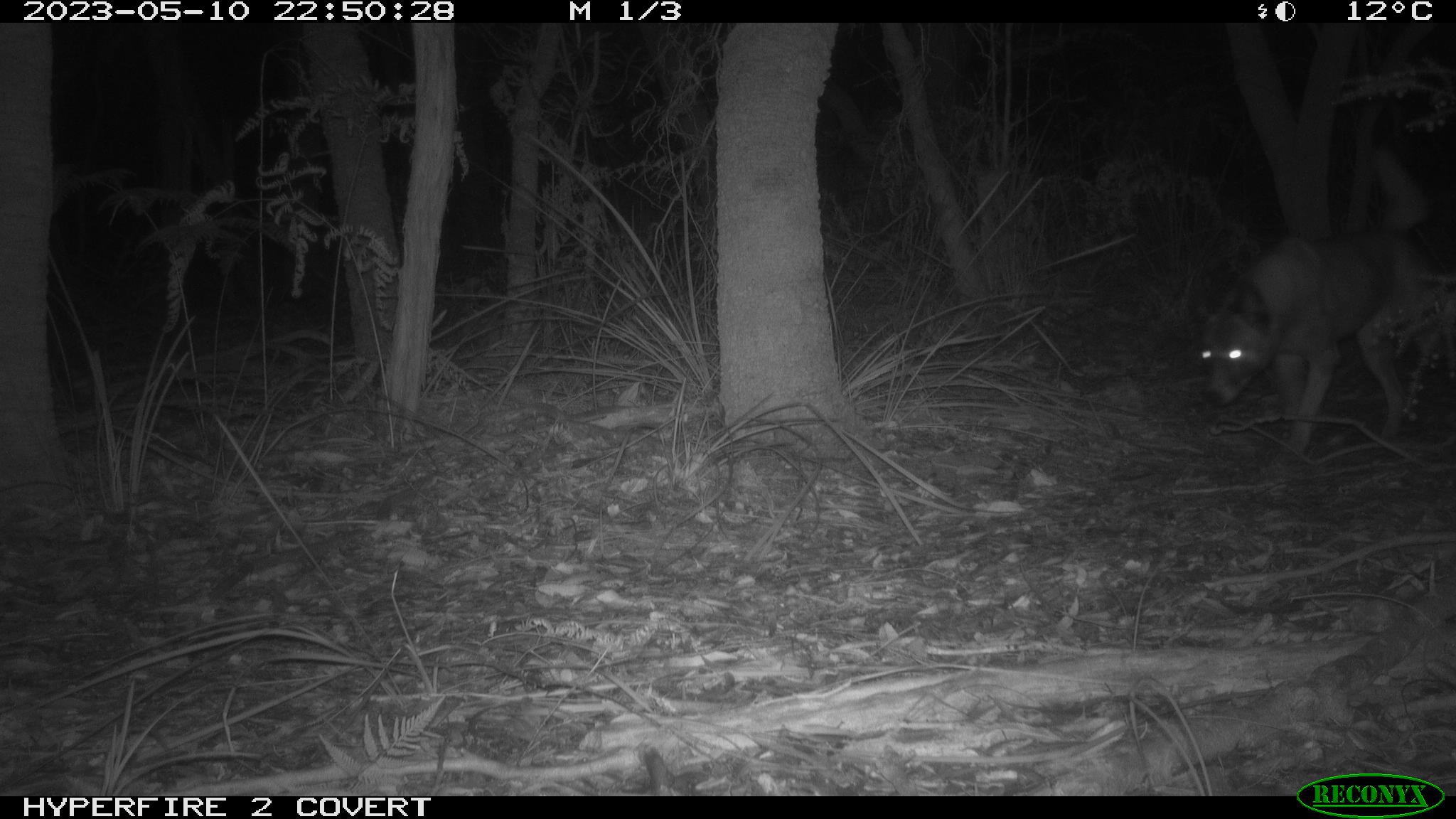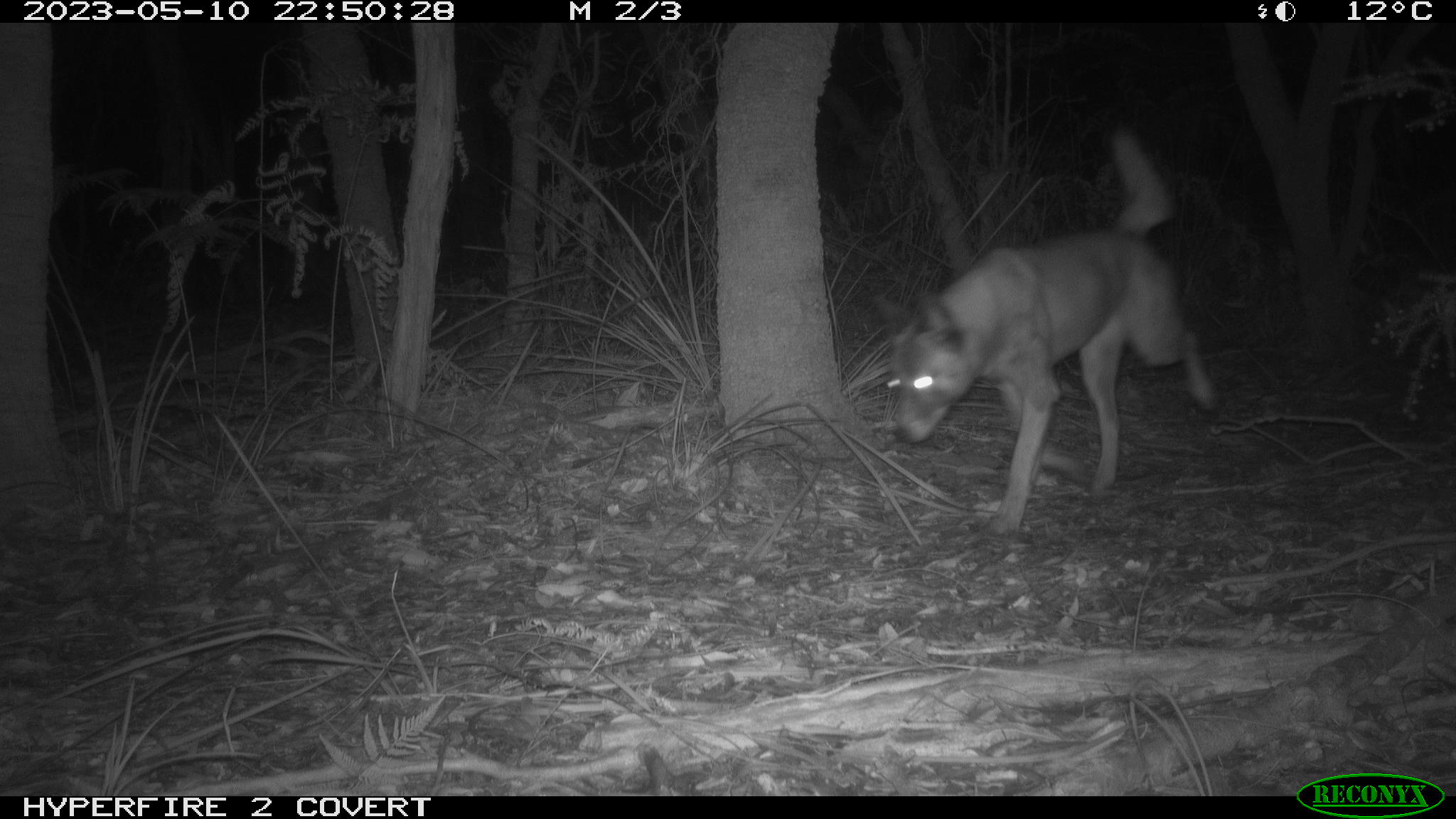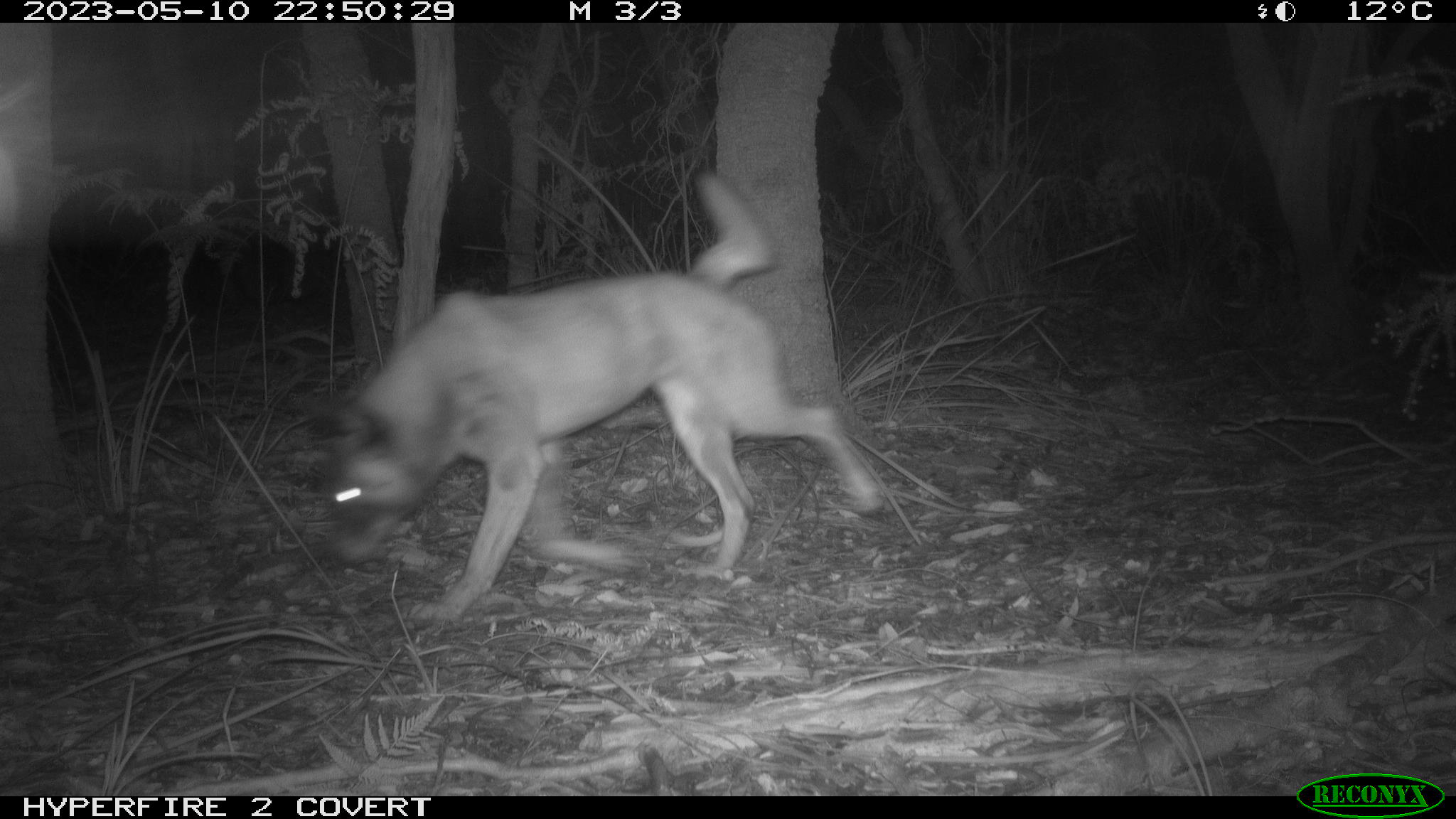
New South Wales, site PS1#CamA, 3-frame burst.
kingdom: Animalia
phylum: Chordata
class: Mammalia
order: Carnivora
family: Canidae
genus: Canis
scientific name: Canis familiaris dingo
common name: dingo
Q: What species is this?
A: Dingo (Canis familiaris dingo).